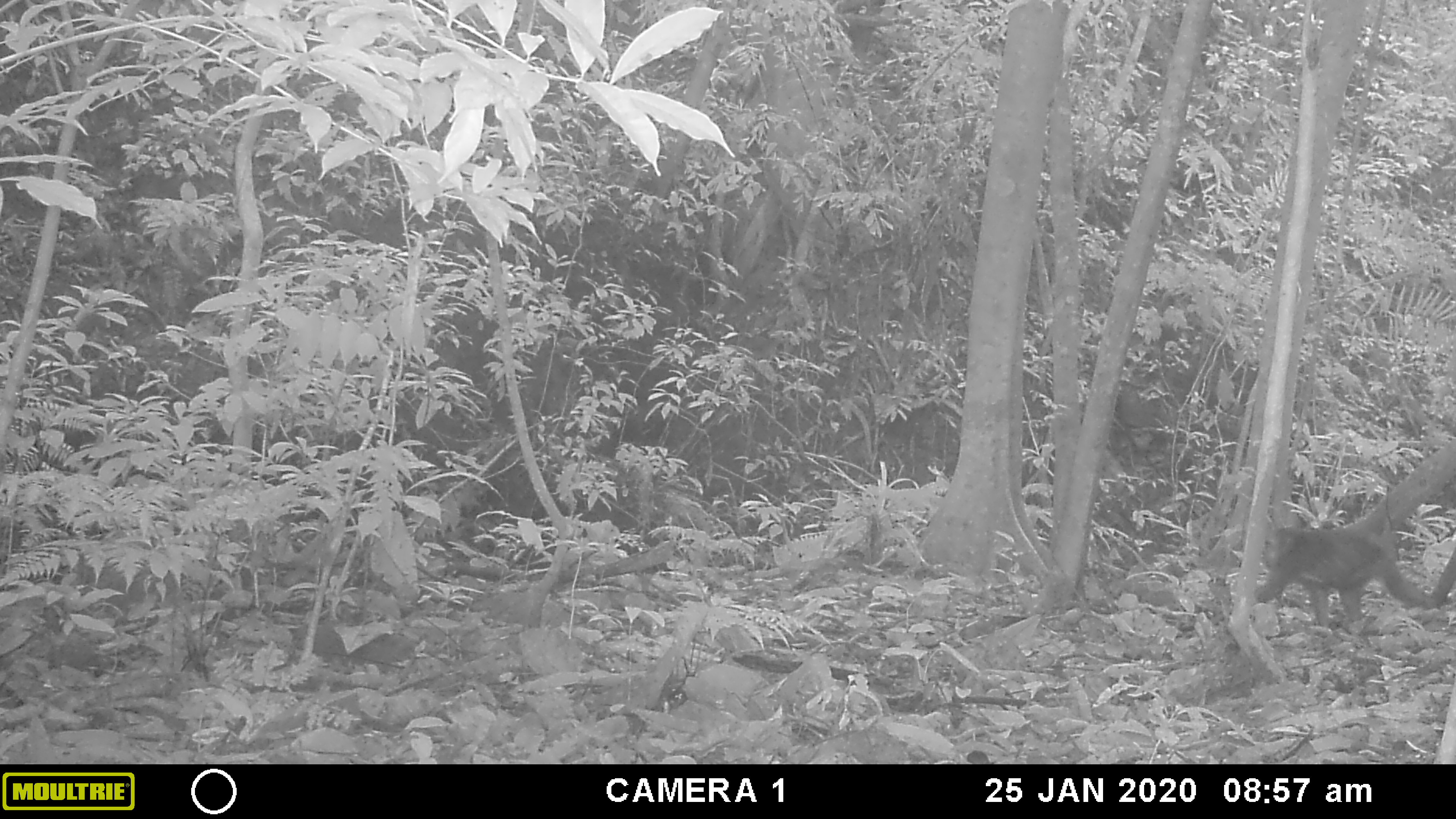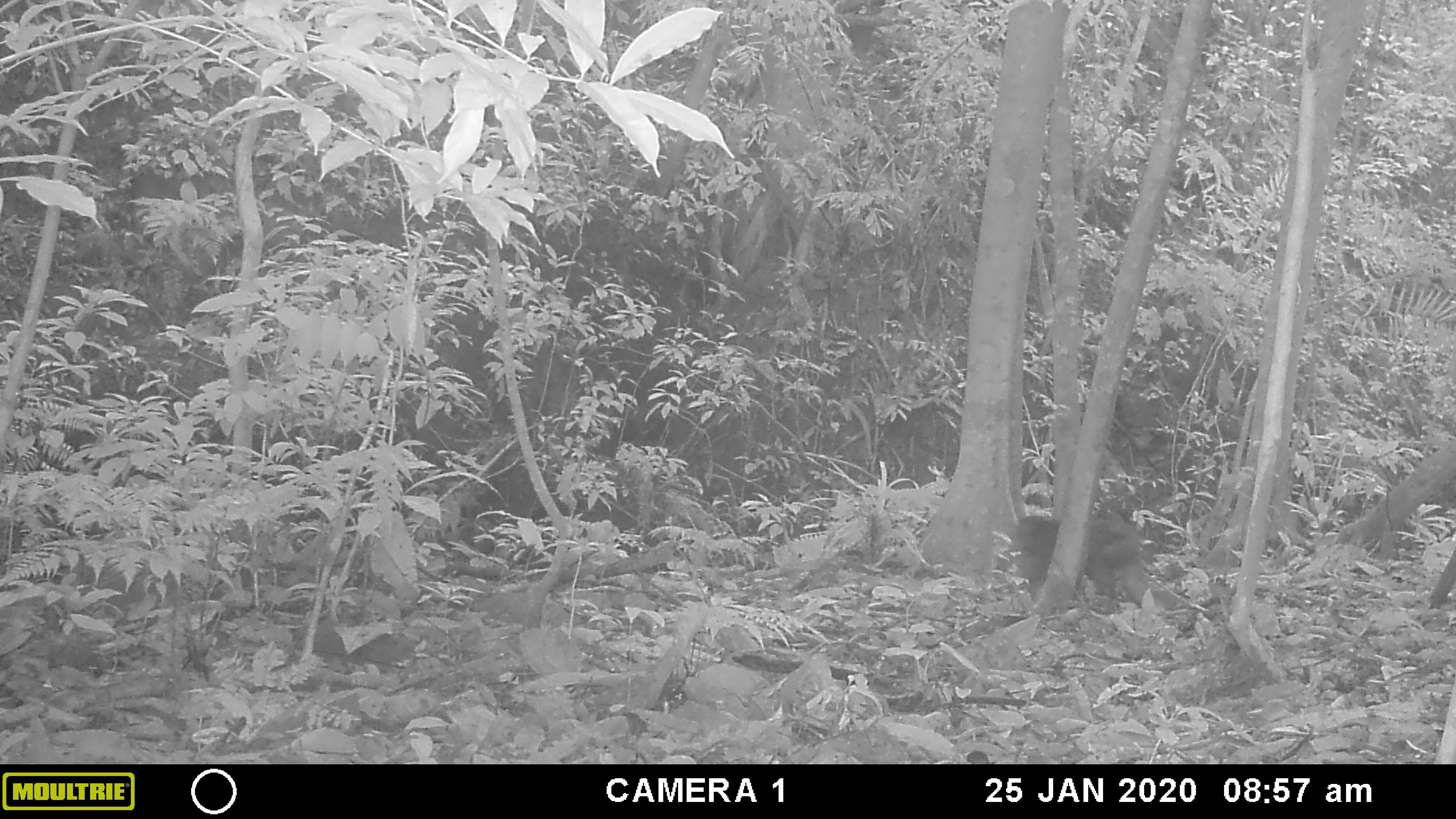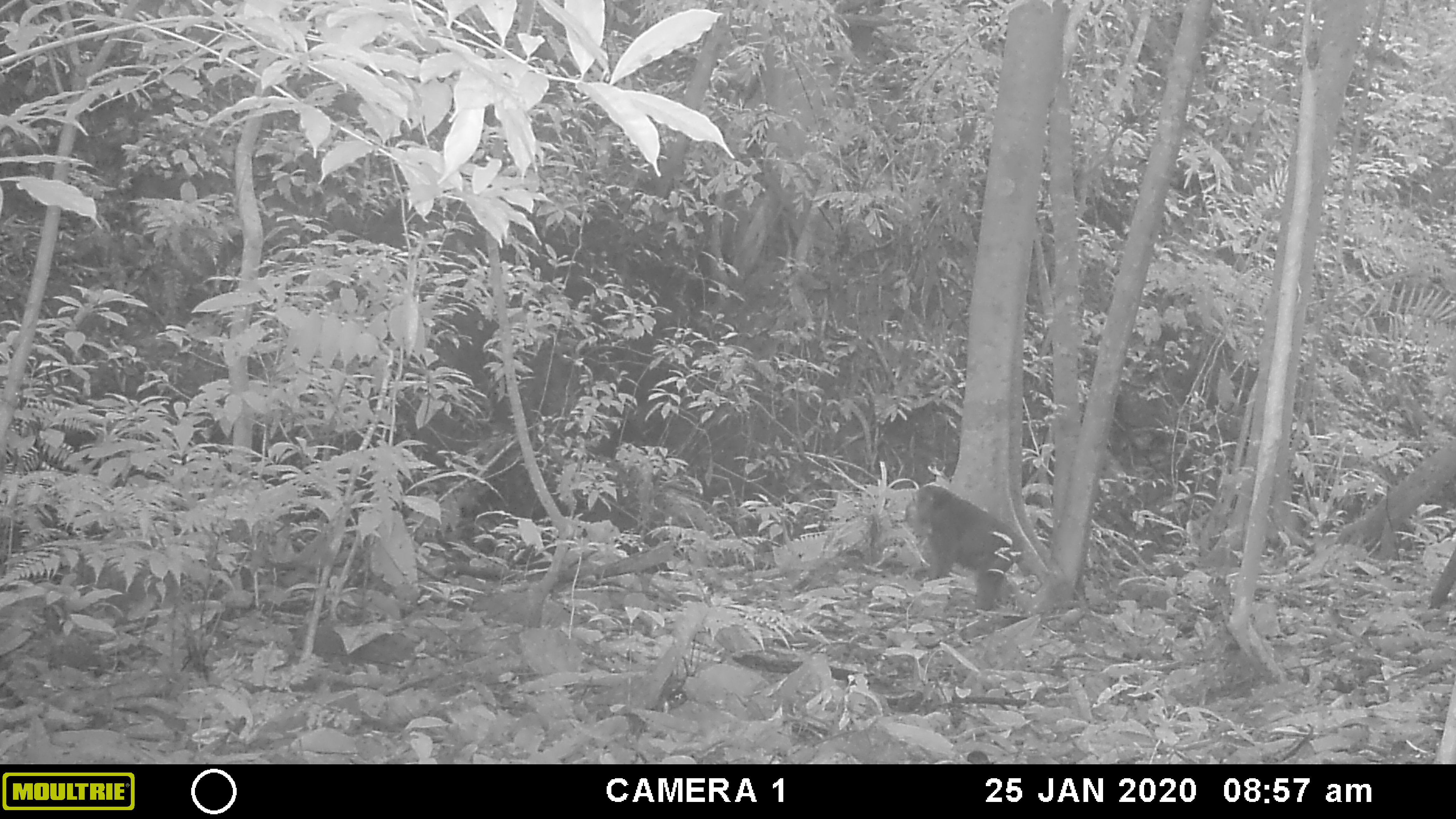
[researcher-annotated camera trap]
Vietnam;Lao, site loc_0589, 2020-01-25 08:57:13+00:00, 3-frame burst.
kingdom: Animalia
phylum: Chordata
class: Mammalia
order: Primates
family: Cercopithecidae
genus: Macaca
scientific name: Macaca arctoides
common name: stump-tailed macaque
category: stump tailed macaque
Stump tailed macaque (stump-tailed macaque) (Macaca arctoides). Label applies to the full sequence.